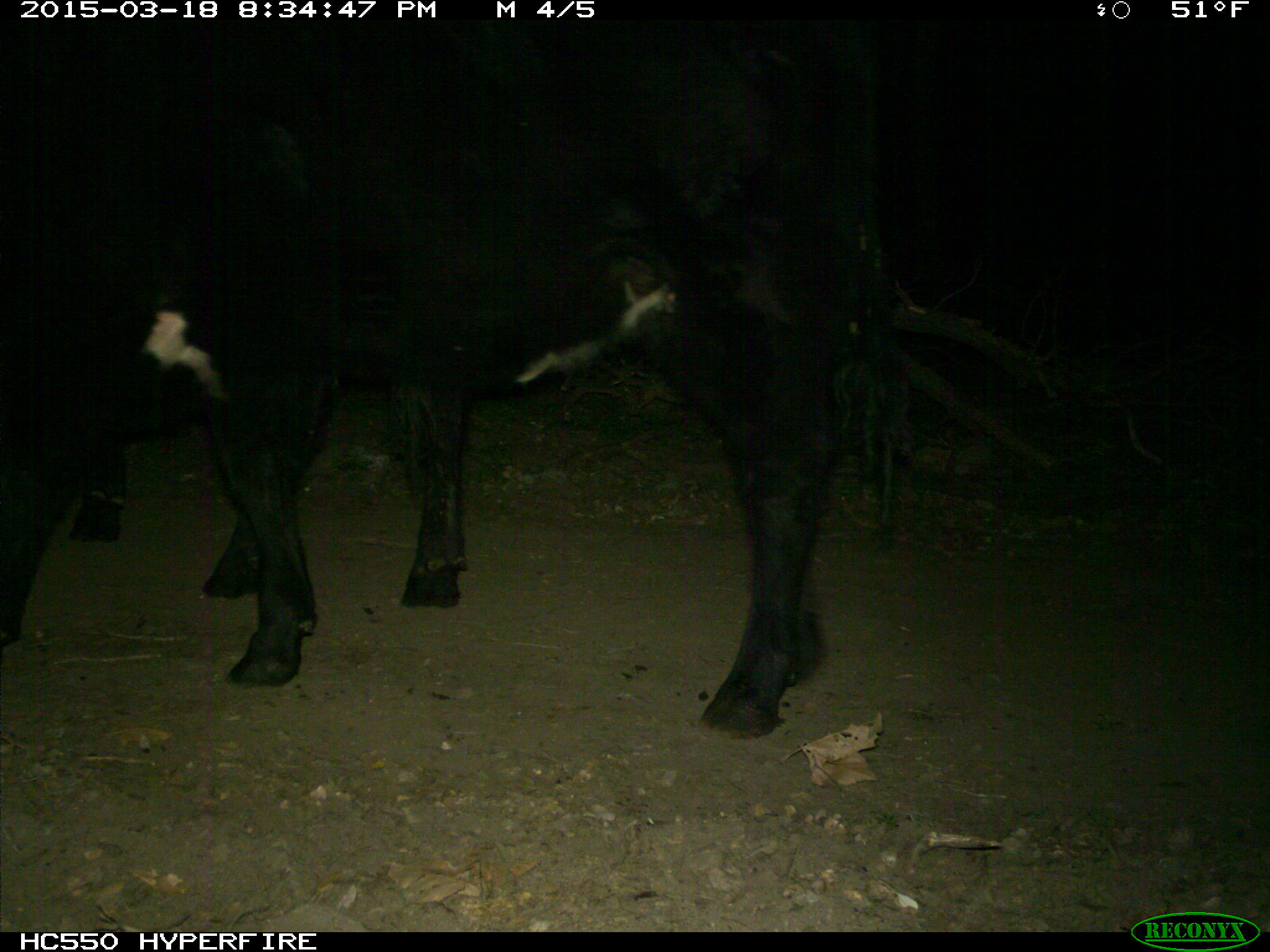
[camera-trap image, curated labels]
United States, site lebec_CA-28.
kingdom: Animalia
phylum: Chordata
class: Mammalia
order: Artiodactyla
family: Bovidae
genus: Bos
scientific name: Bos taurus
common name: domestic cow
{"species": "Bos taurus (domestic cow)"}